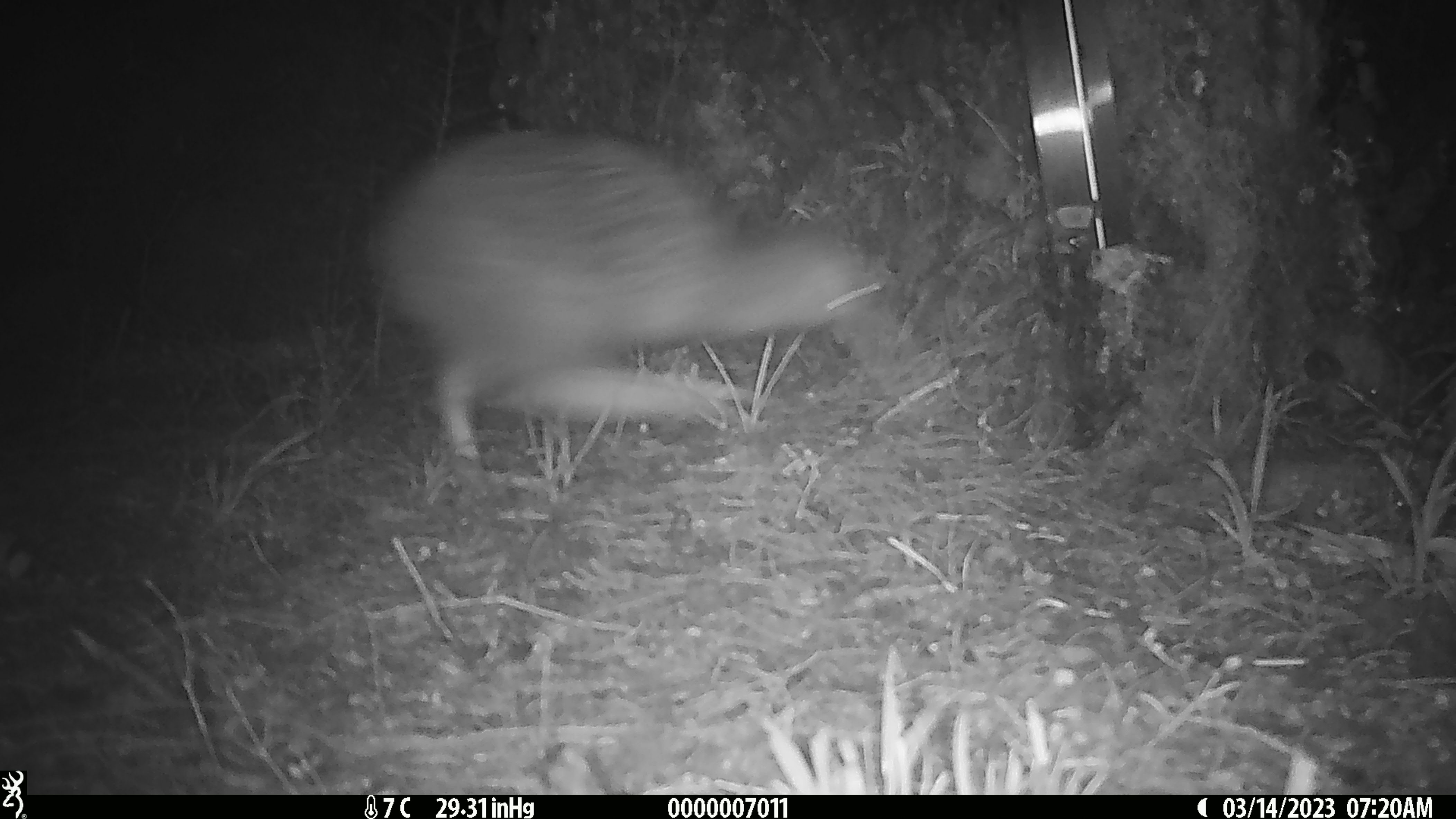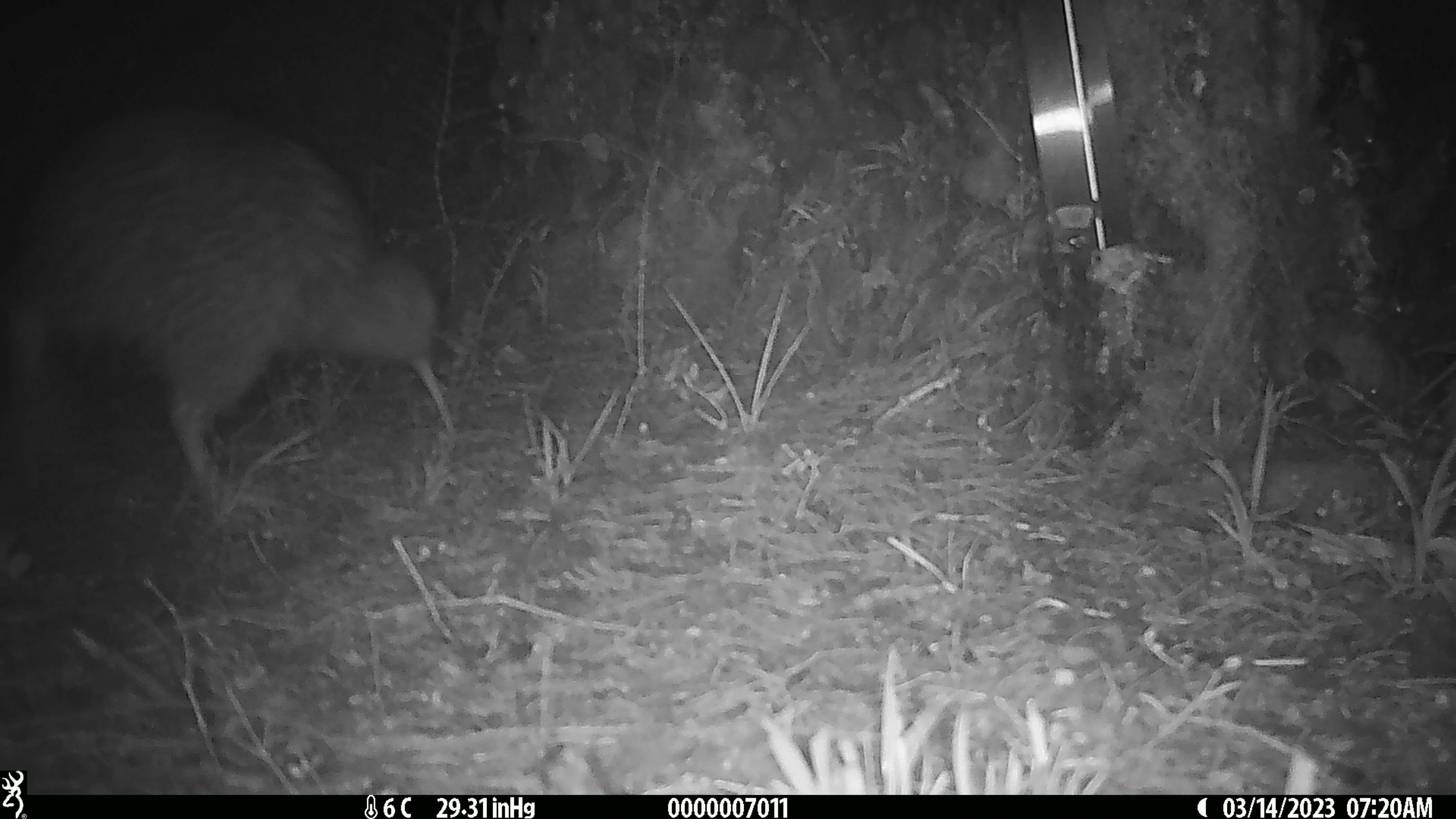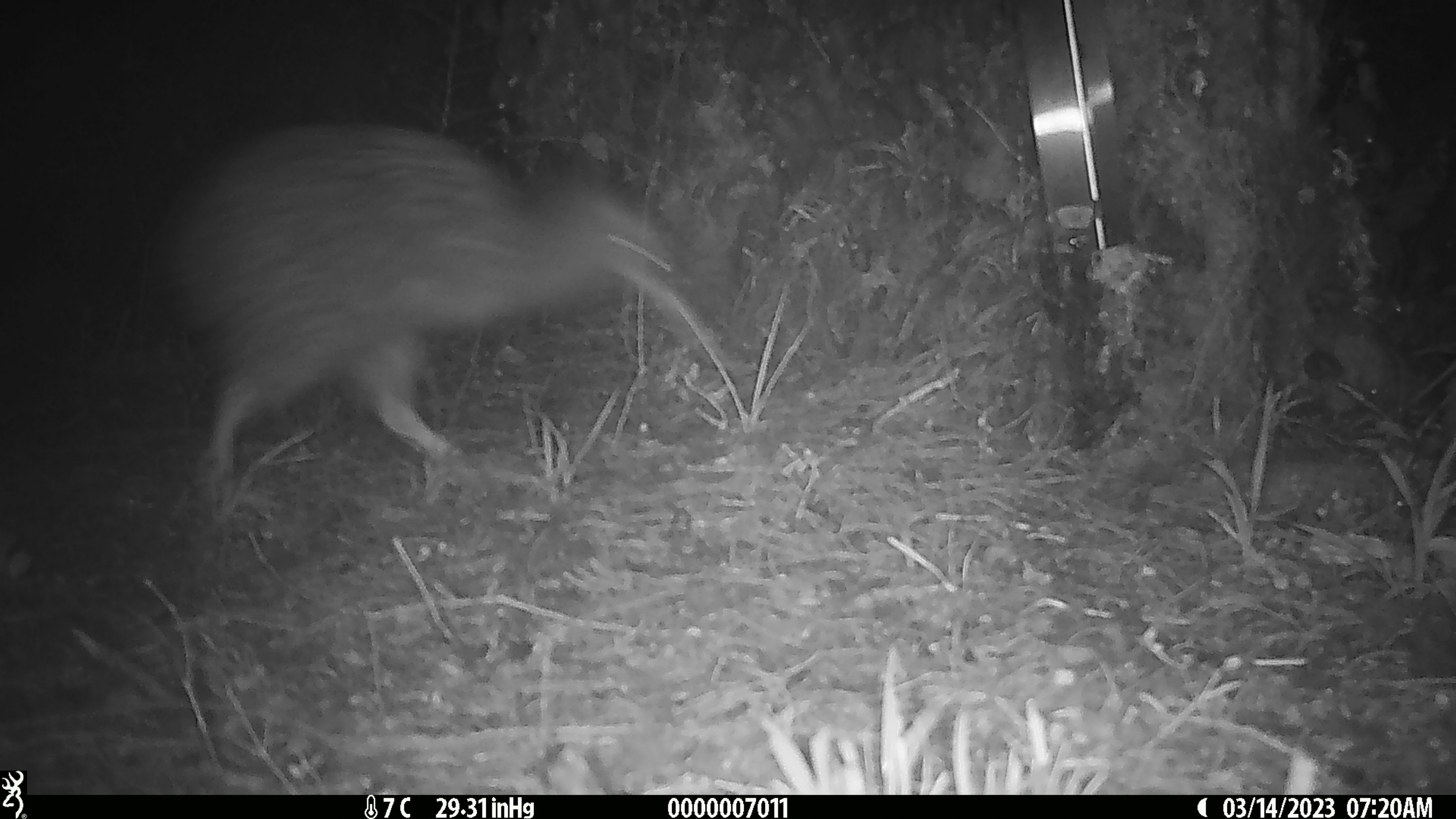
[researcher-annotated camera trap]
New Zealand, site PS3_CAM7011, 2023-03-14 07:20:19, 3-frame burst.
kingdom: Animalia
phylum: Chordata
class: Aves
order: Apterygiformes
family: Apterygidae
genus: Apteryx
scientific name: Apteryx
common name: kiwi